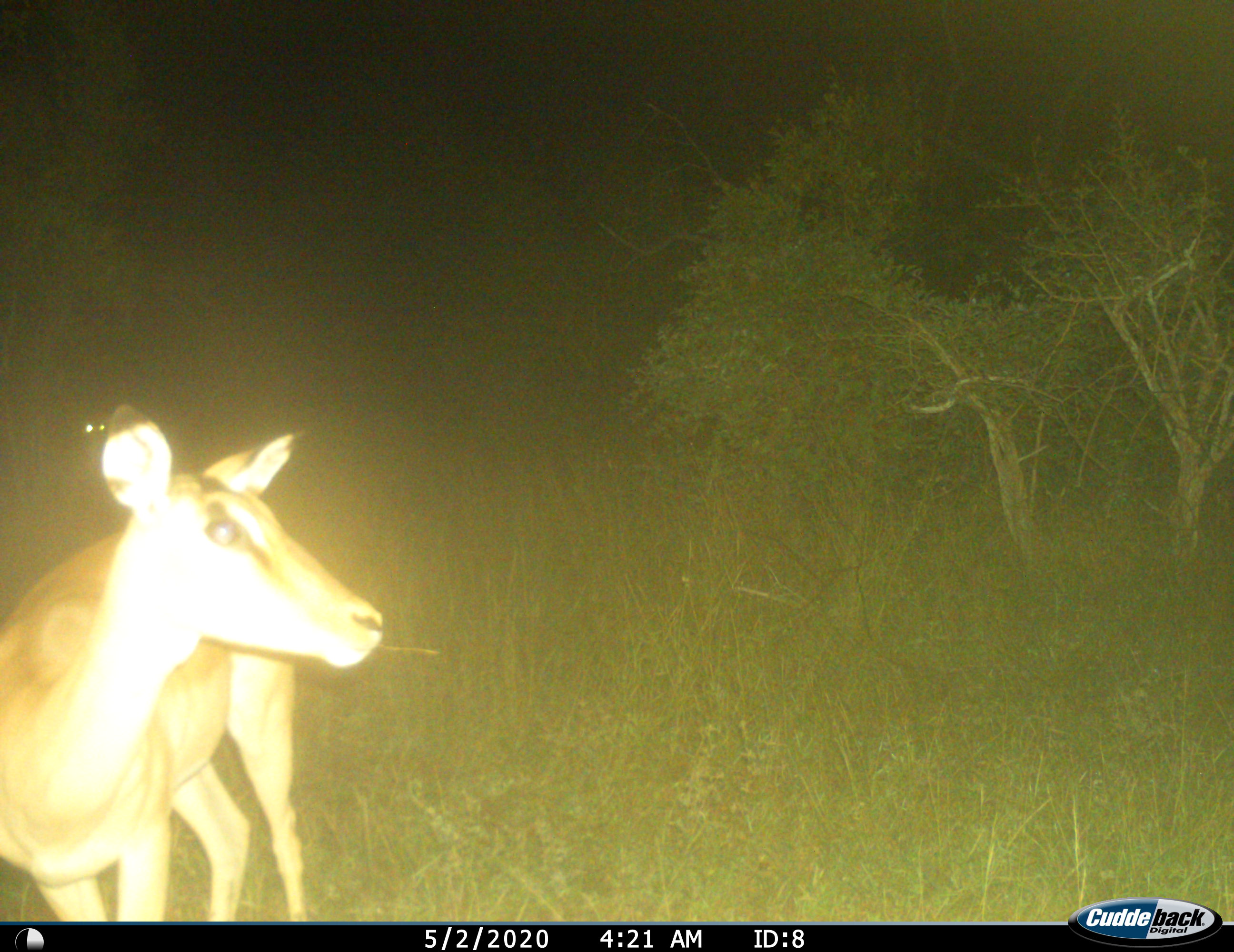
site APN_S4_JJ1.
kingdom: Animalia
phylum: Chordata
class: Mammalia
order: Artiodactyla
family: Bovidae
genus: Aepyceros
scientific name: Aepyceros melampus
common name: impala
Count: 1.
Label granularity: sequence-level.